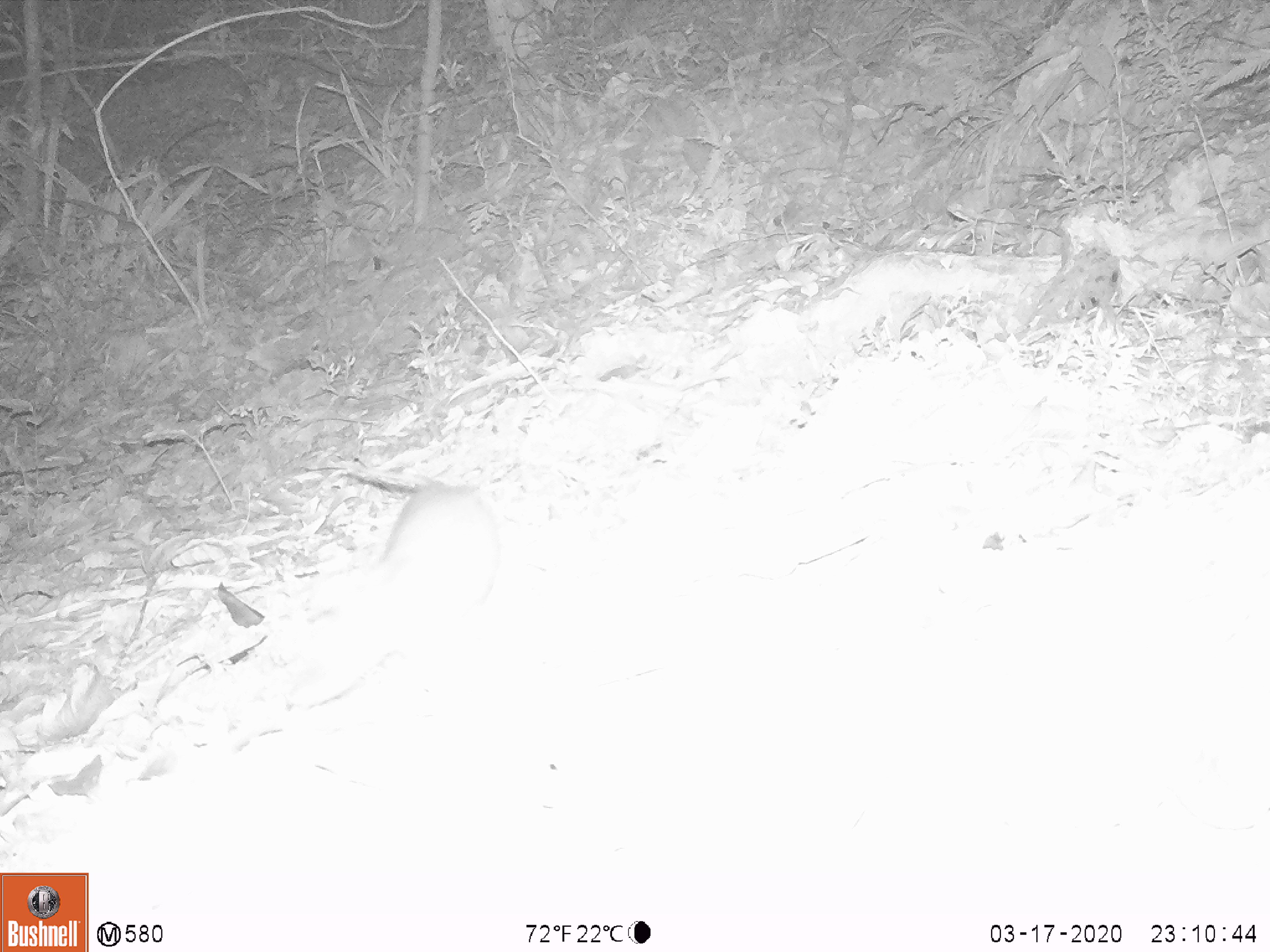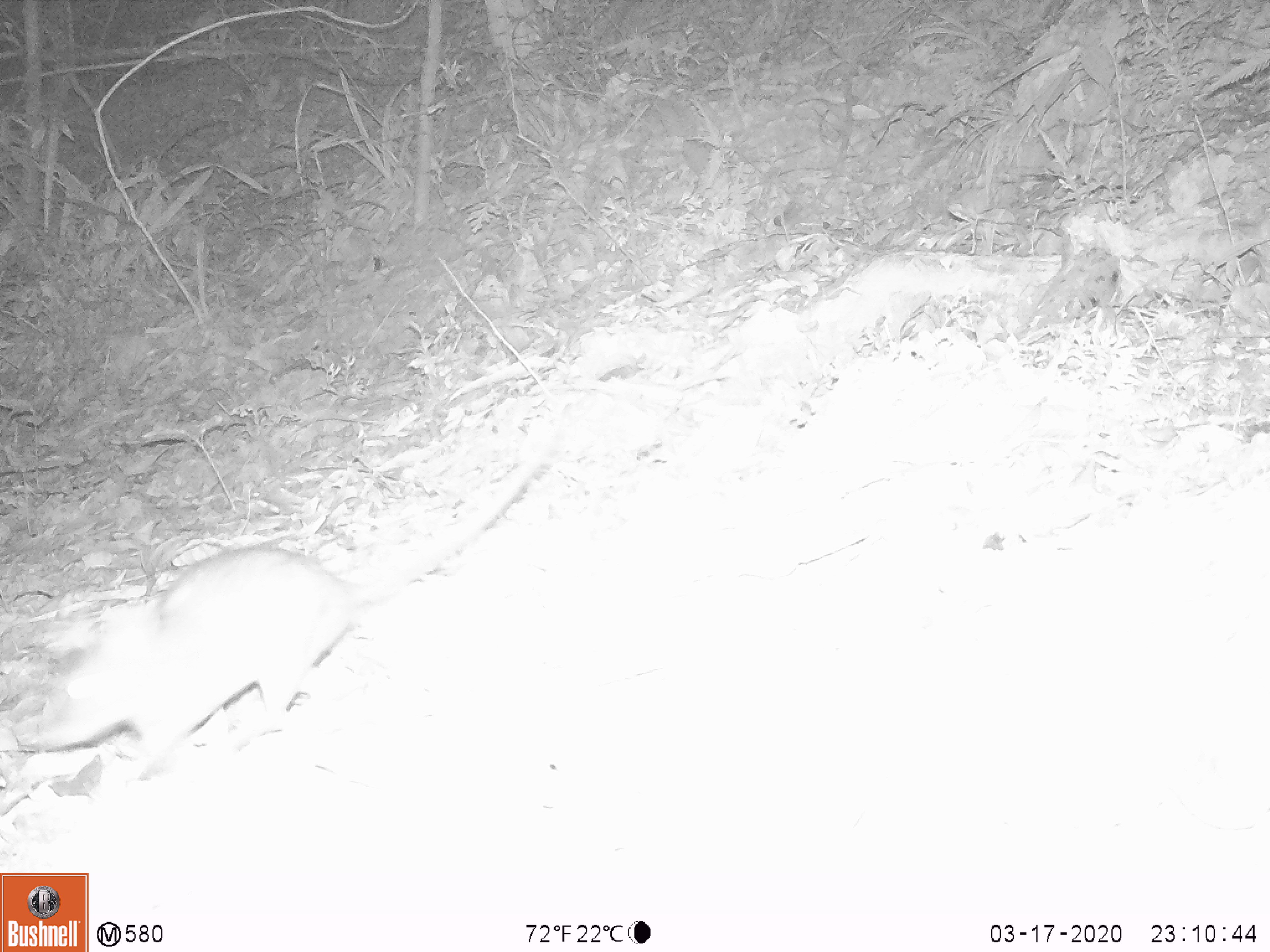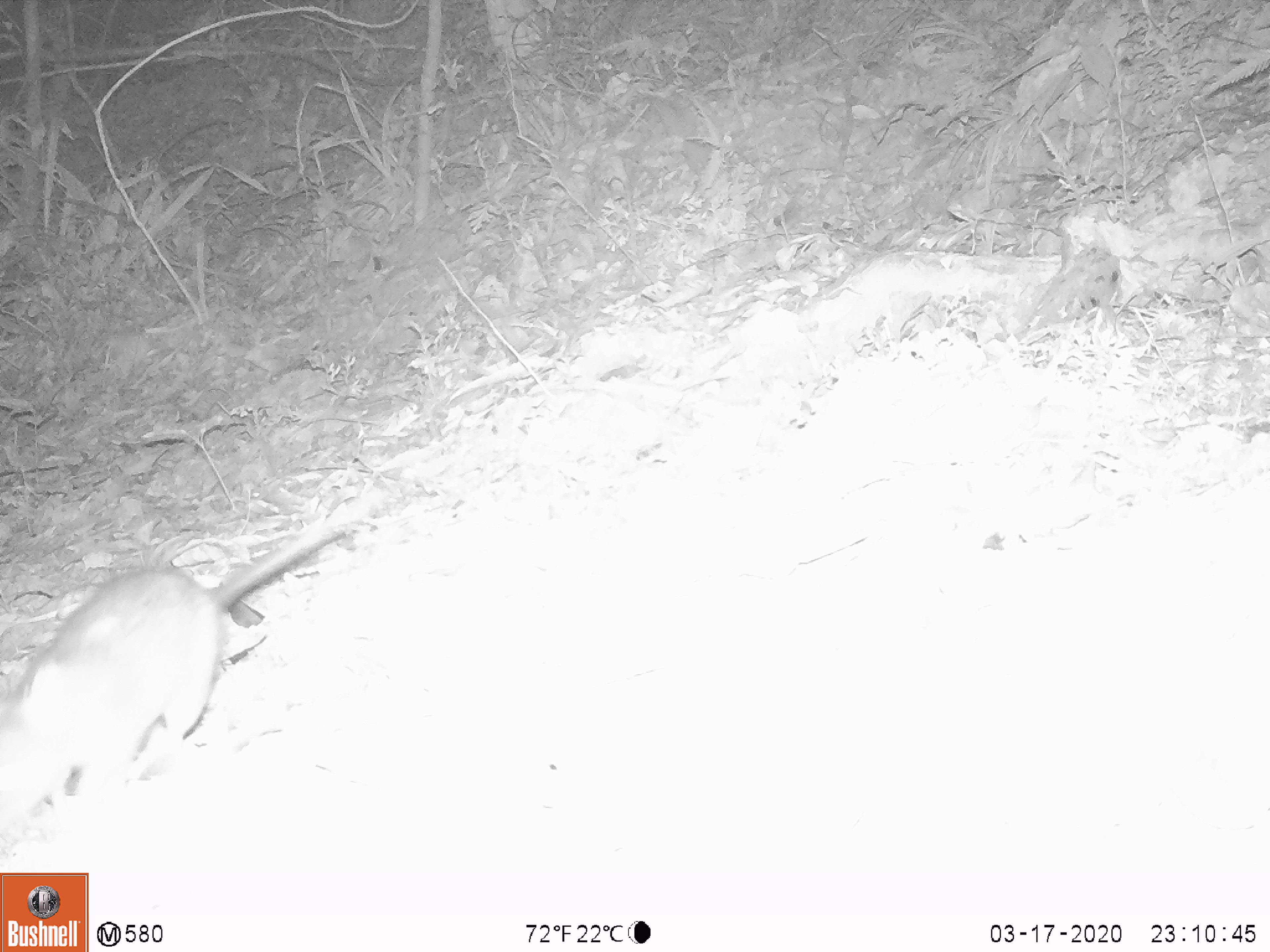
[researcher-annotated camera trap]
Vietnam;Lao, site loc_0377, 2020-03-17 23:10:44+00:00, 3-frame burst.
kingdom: Animalia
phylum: Chordata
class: Mammalia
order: Rodentia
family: Muridae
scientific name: Muridae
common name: old-world mice and rats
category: unidentified murid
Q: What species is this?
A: Unidentified murid (old-world mice and rats) (Muridae).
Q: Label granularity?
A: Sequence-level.